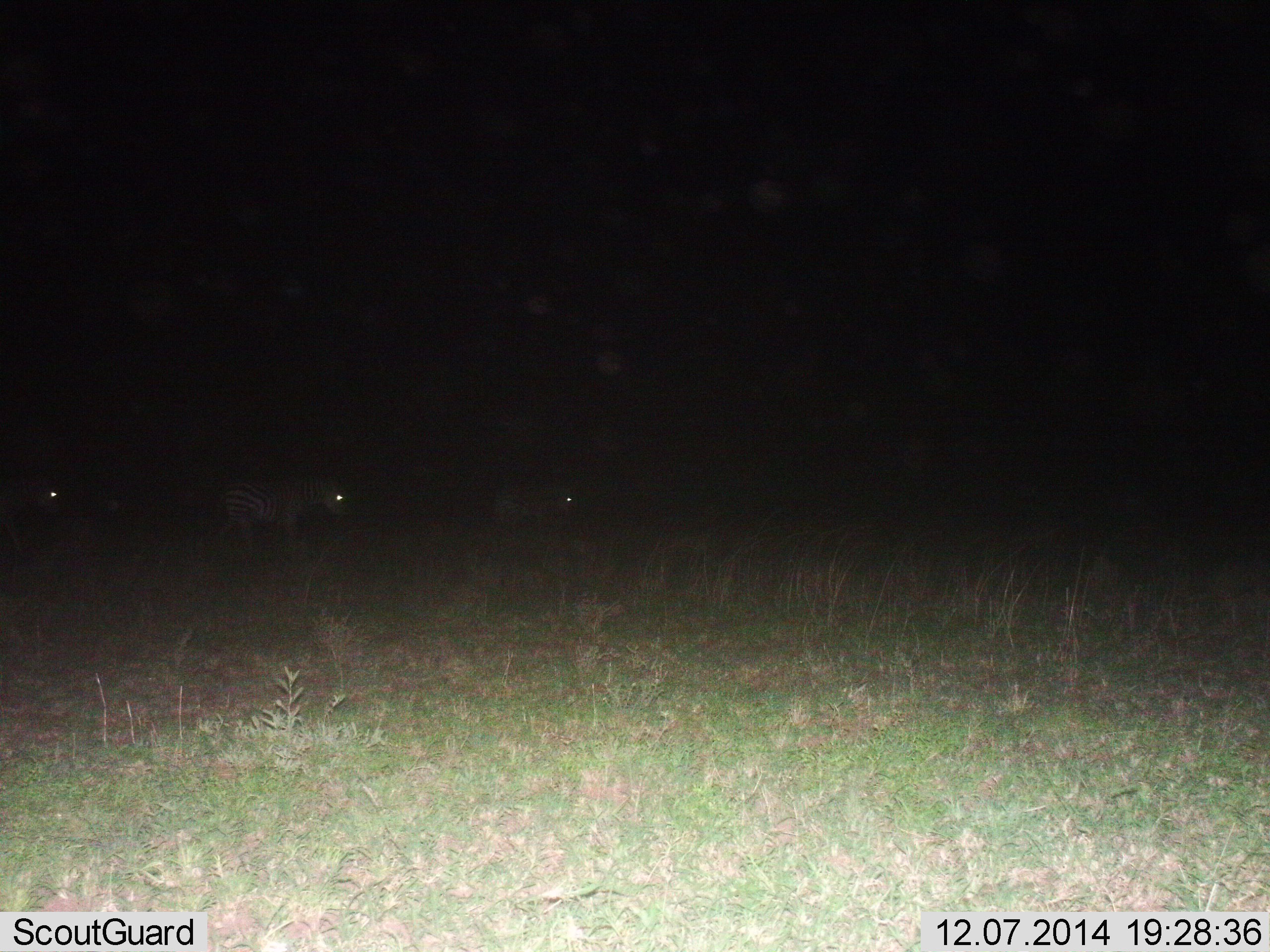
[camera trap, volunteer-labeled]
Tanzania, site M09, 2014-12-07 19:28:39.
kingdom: Animalia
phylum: Chordata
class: Mammalia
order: Perissodactyla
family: Equidae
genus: Equus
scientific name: Equus quagga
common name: plains zebra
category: zebra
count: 3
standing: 10%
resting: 0%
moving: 100%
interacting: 0%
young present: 0%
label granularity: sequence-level